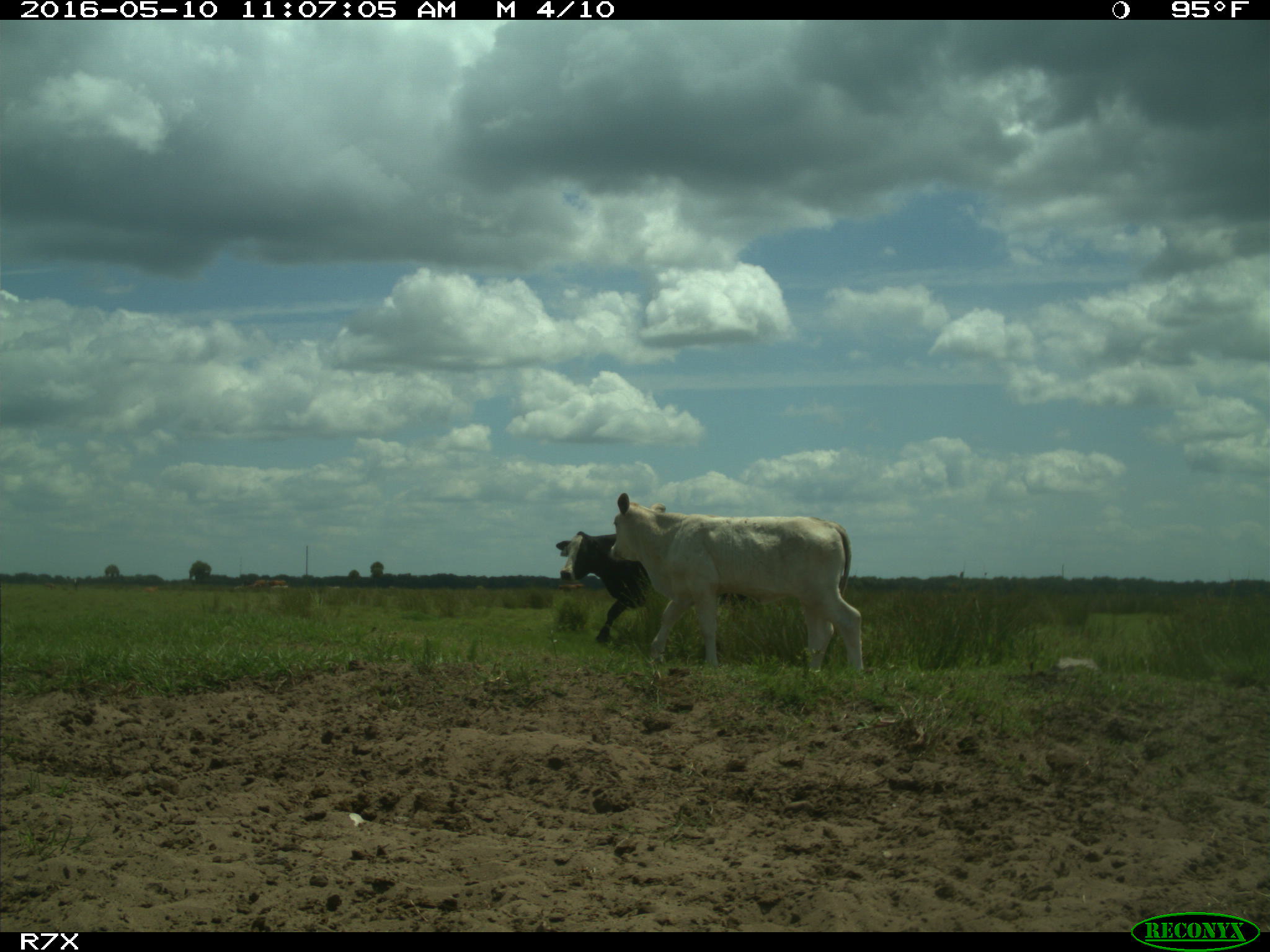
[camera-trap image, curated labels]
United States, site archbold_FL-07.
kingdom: Animalia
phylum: Chordata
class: Mammalia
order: Artiodactyla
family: Bovidae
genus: Bos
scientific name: Bos taurus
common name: domestic cow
Bos taurus (domestic cow).